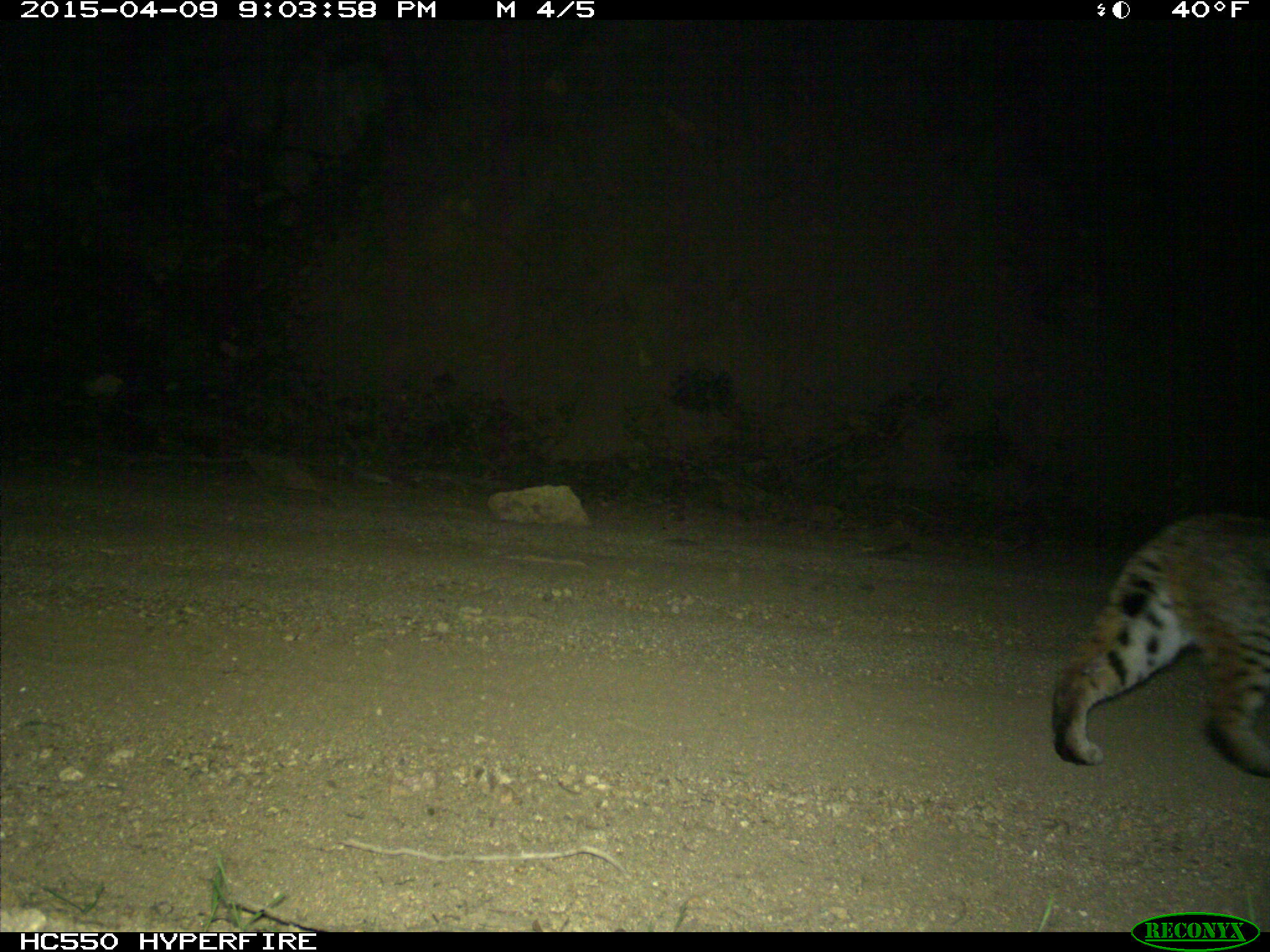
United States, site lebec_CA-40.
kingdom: Animalia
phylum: Chordata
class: Mammalia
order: Carnivora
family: Felidae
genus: Lynx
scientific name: Lynx rufus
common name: bobcat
Lynx rufus (bobcat).